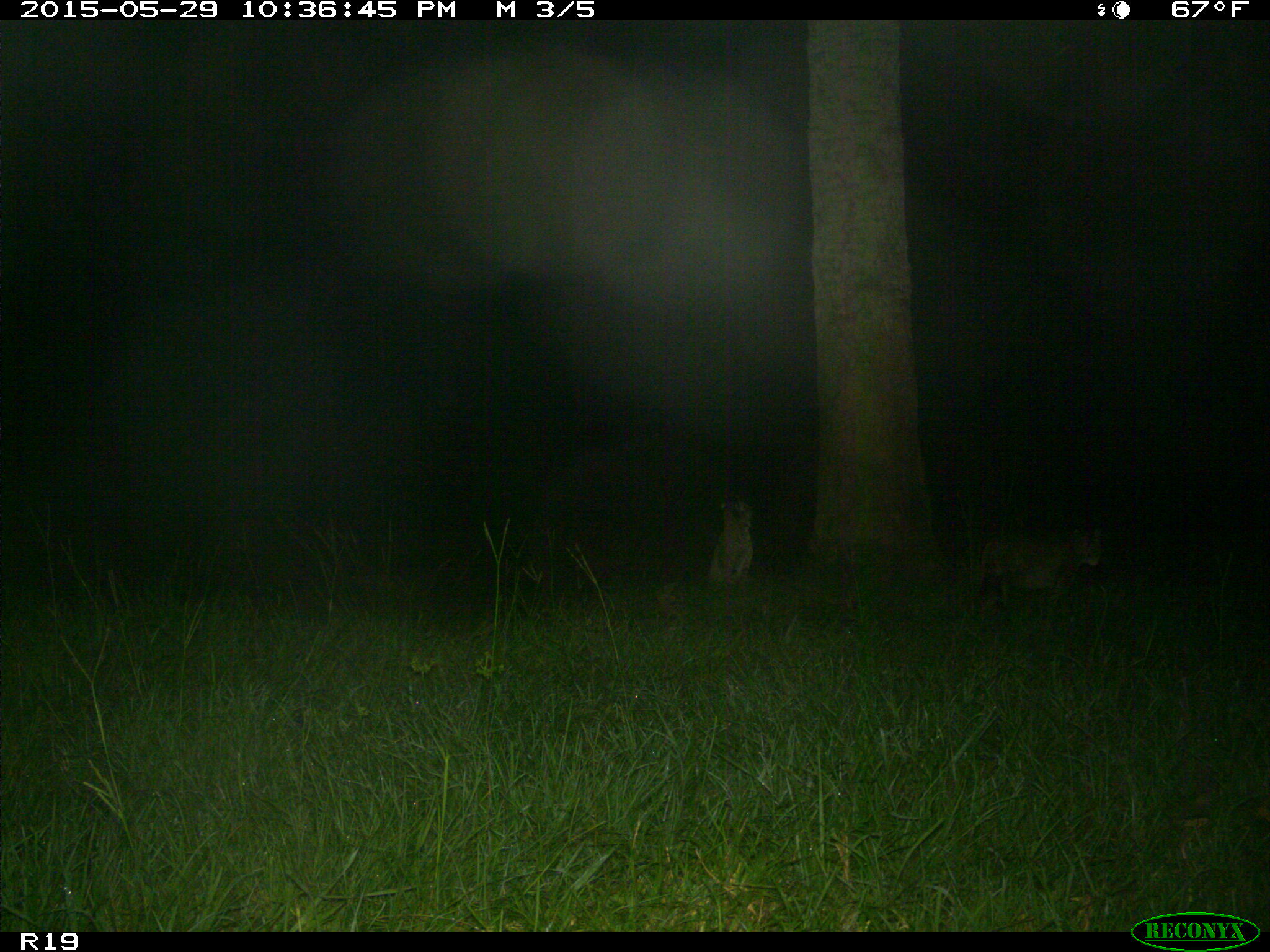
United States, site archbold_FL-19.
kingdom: Animalia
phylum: Chordata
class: Mammalia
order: Carnivora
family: Felidae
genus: Lynx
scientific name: Lynx rufus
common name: bobcat